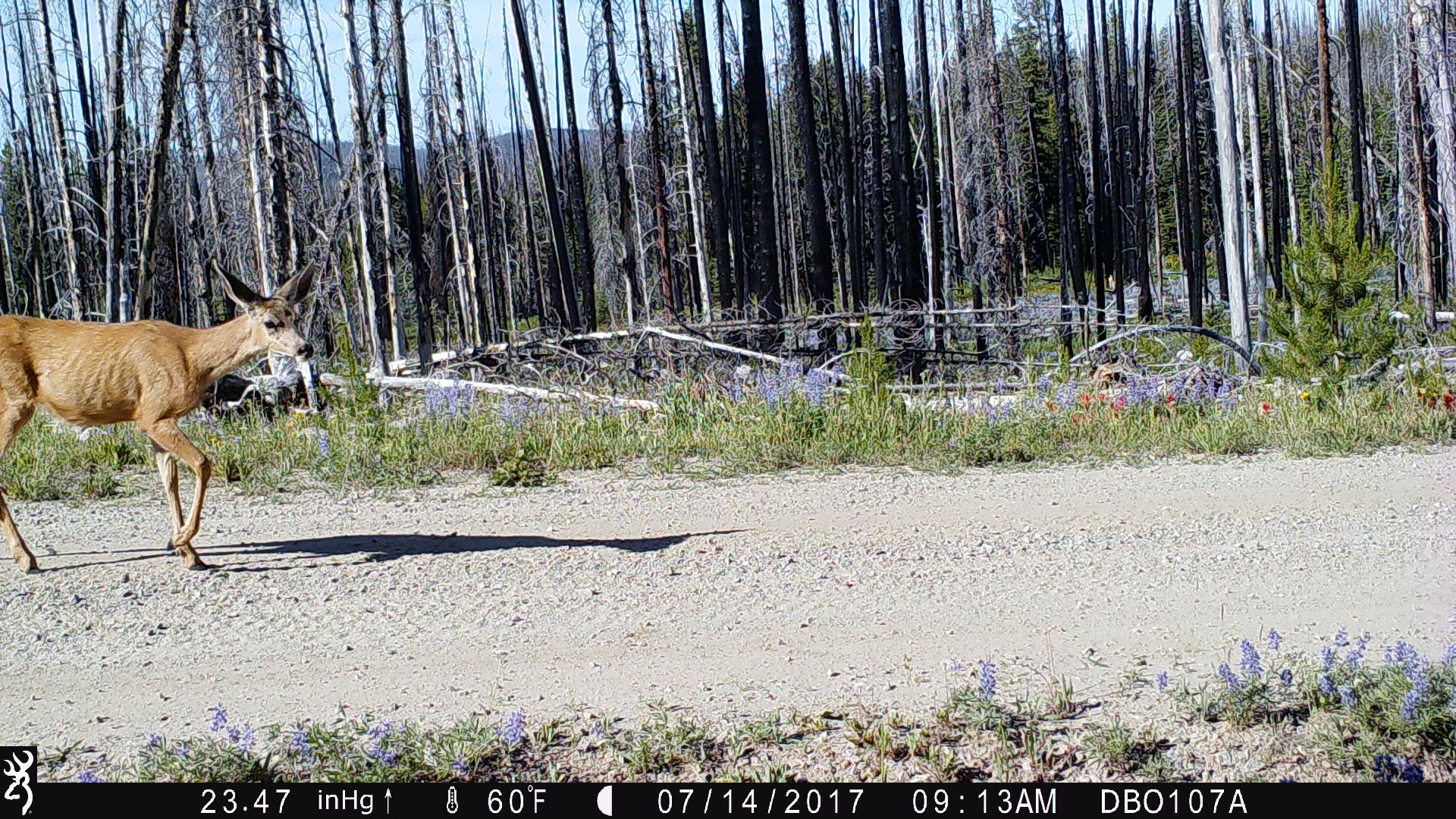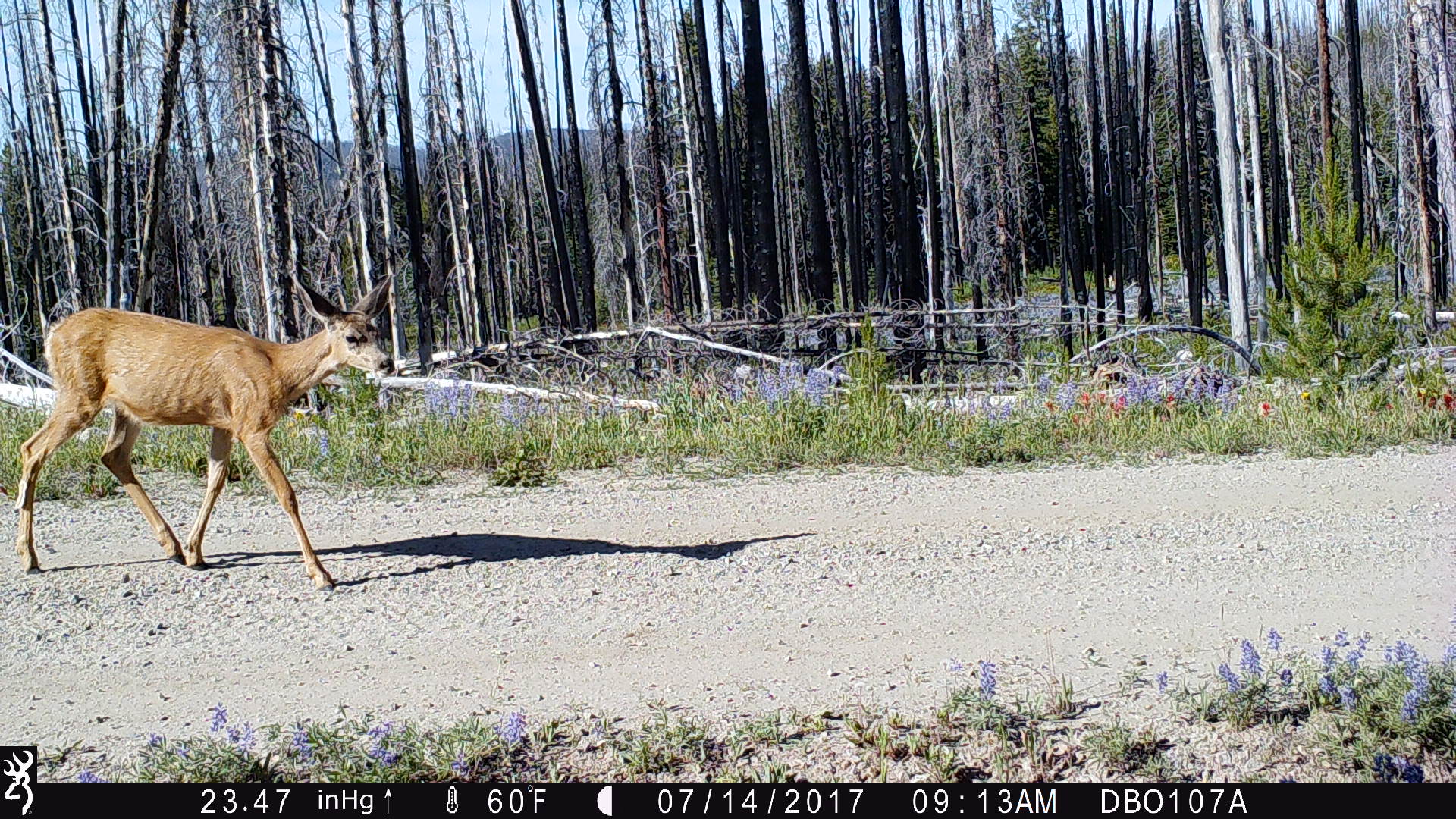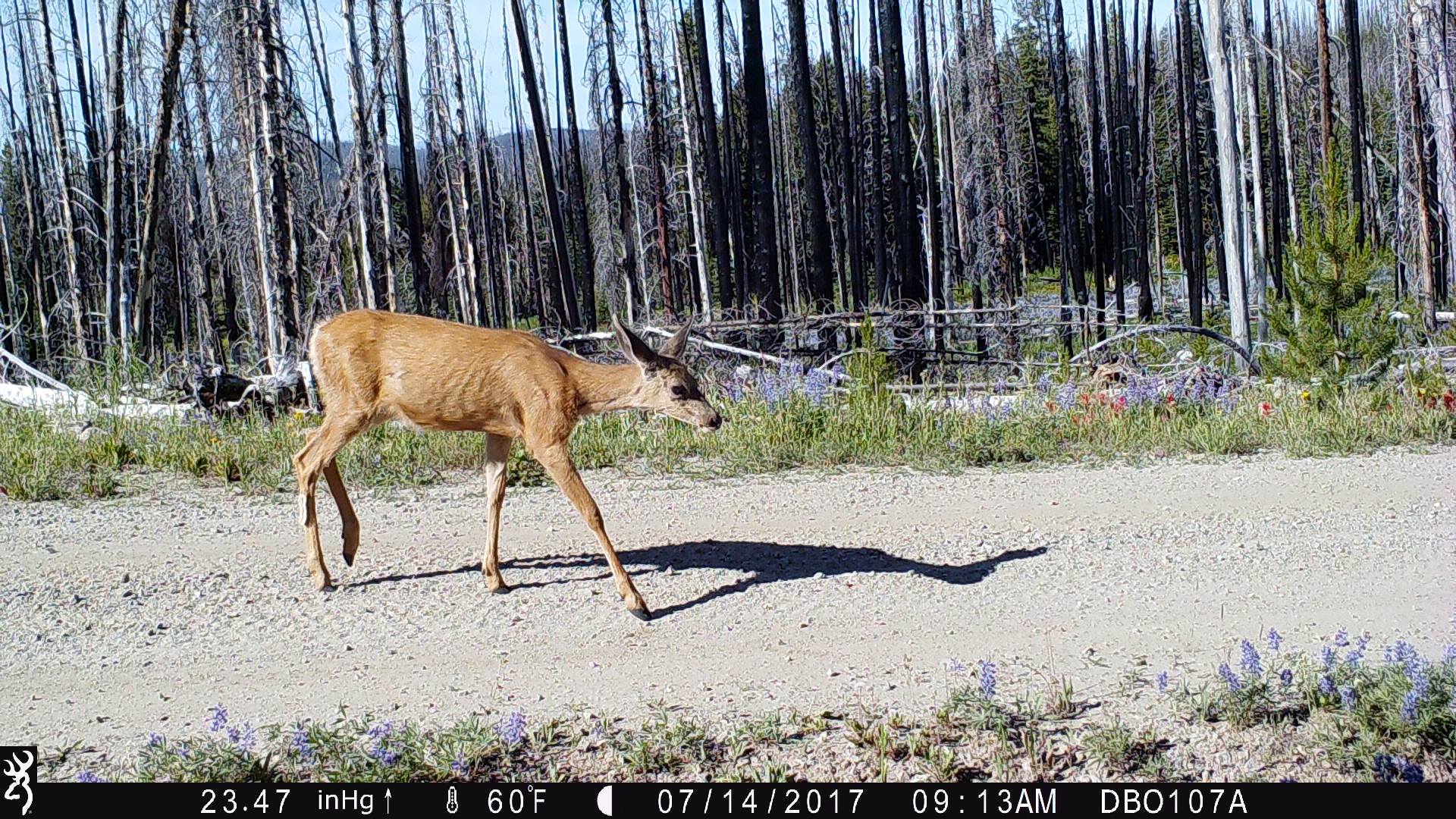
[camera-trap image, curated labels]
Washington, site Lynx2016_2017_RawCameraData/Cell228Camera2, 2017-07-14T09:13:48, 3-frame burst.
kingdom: Animalia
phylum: Chordata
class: Mammalia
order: Artiodactyla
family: Cervidae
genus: Odocoileus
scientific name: Odocoileus hemionus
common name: mule deer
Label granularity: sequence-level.